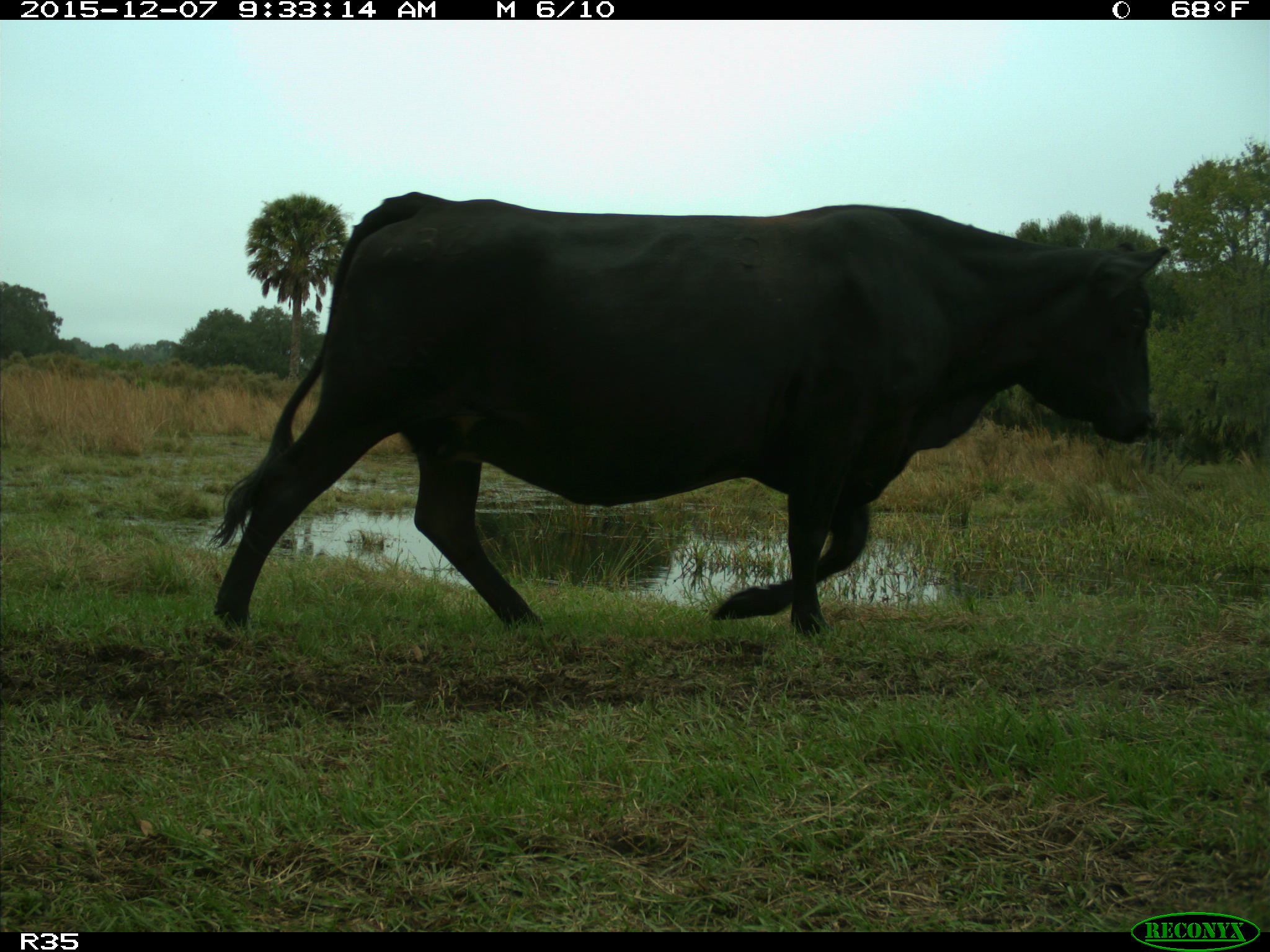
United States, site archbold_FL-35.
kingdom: Animalia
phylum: Chordata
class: Mammalia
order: Artiodactyla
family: Bovidae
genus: Bos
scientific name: Bos taurus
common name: domestic cow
Bos taurus (domestic cow).